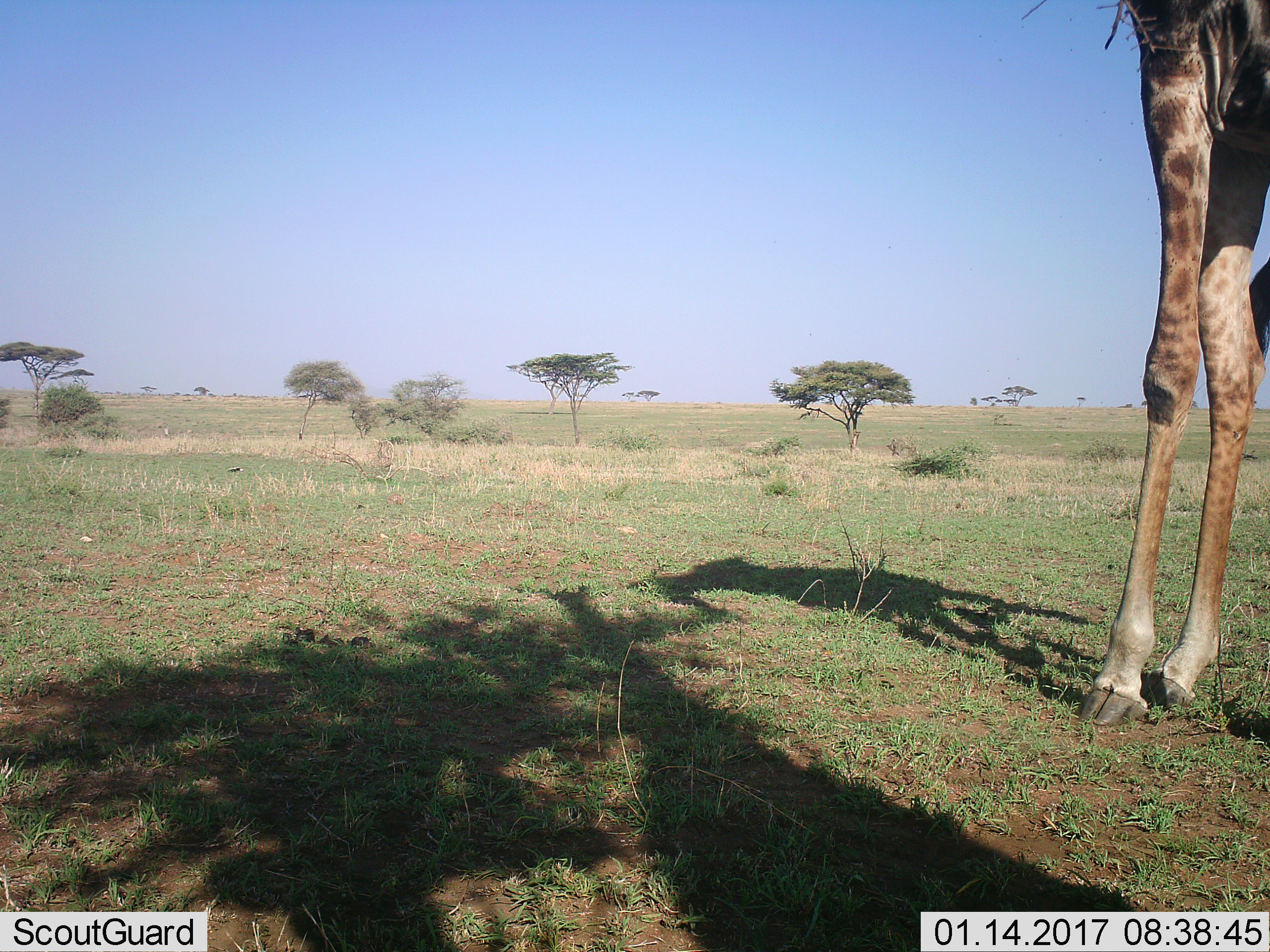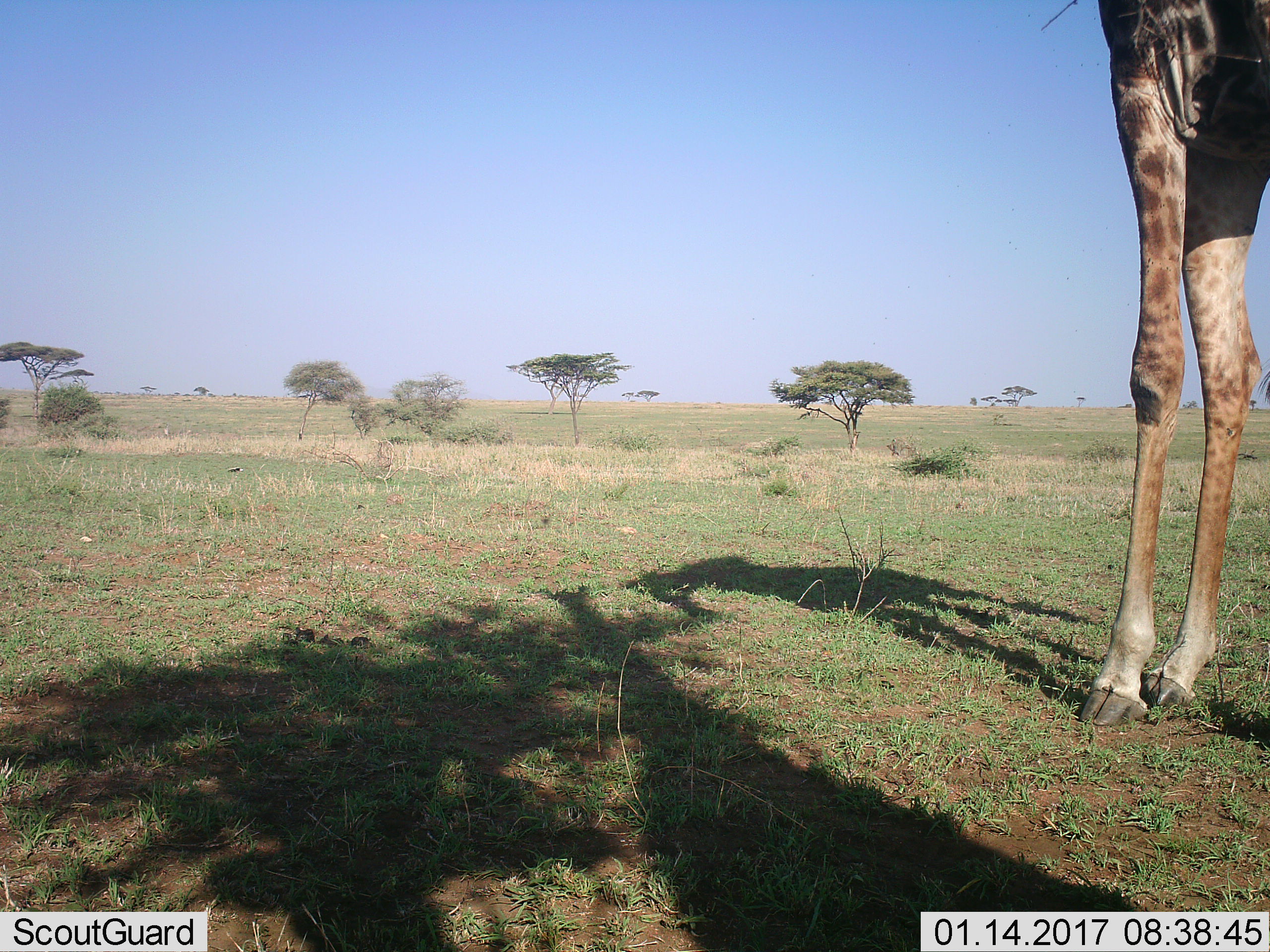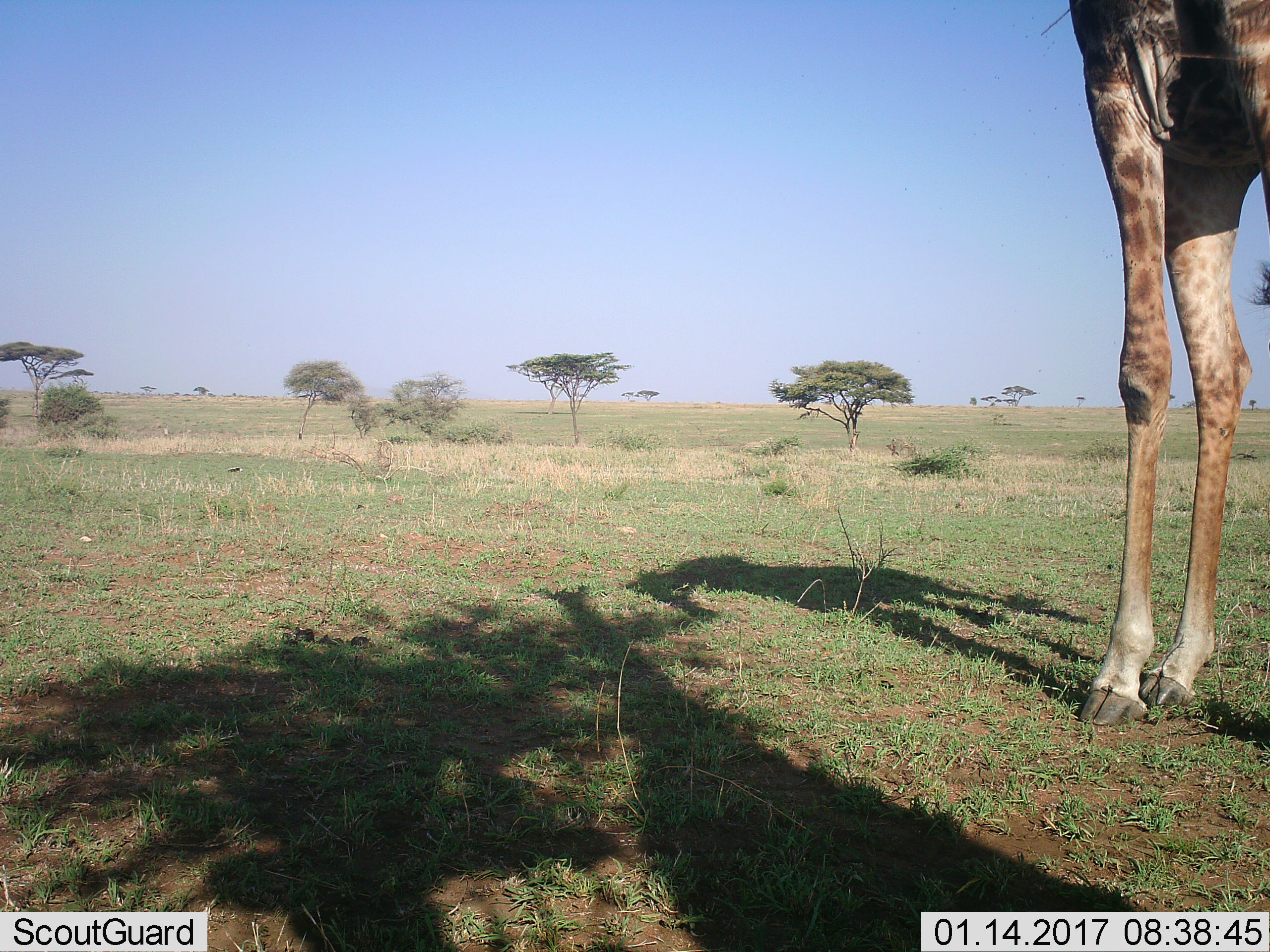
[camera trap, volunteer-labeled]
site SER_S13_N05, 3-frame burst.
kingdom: Animalia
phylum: Chordata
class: Mammalia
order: Artiodactyla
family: Giraffidae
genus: Giraffa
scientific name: Giraffa camelopardalis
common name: giraffe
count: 1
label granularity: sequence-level